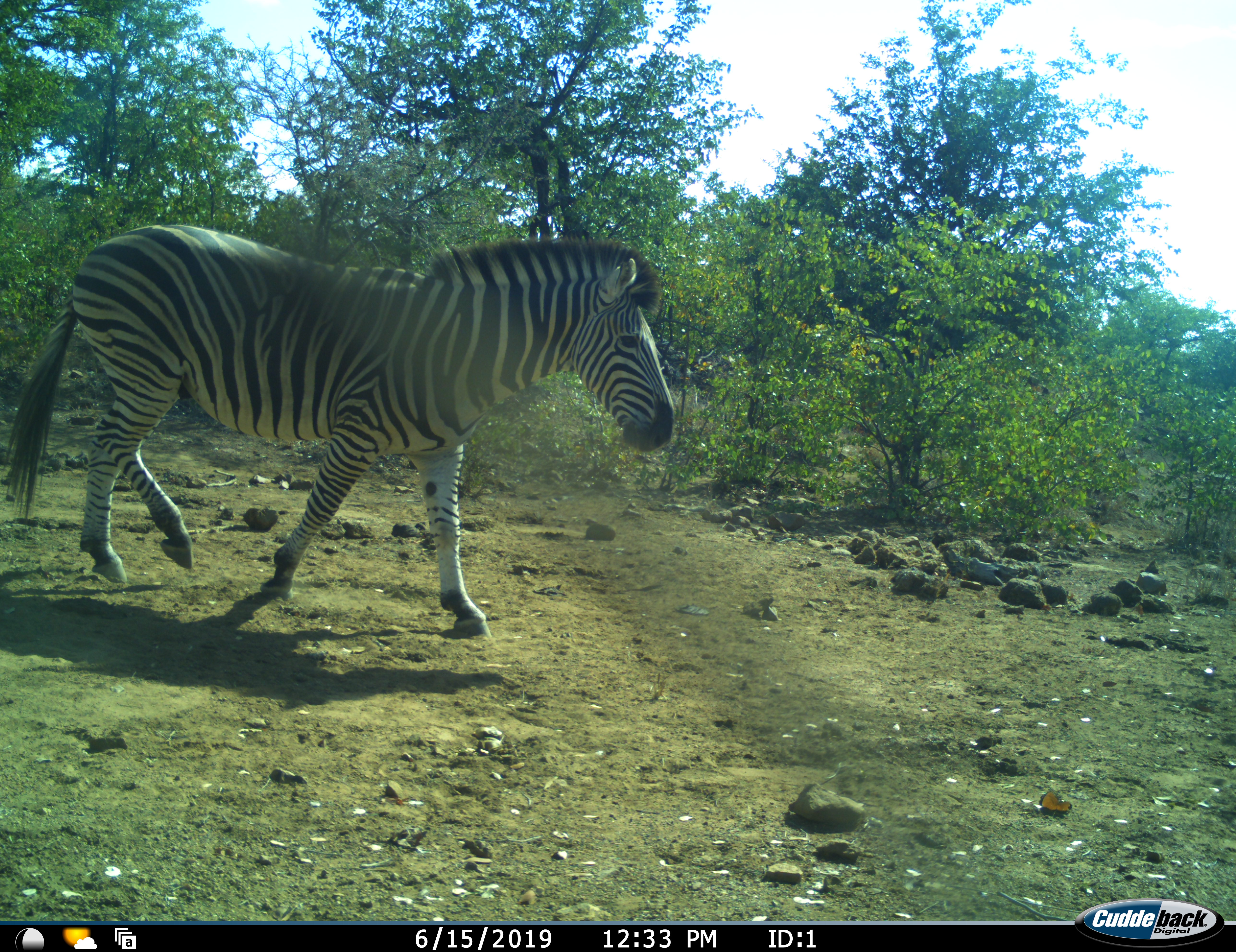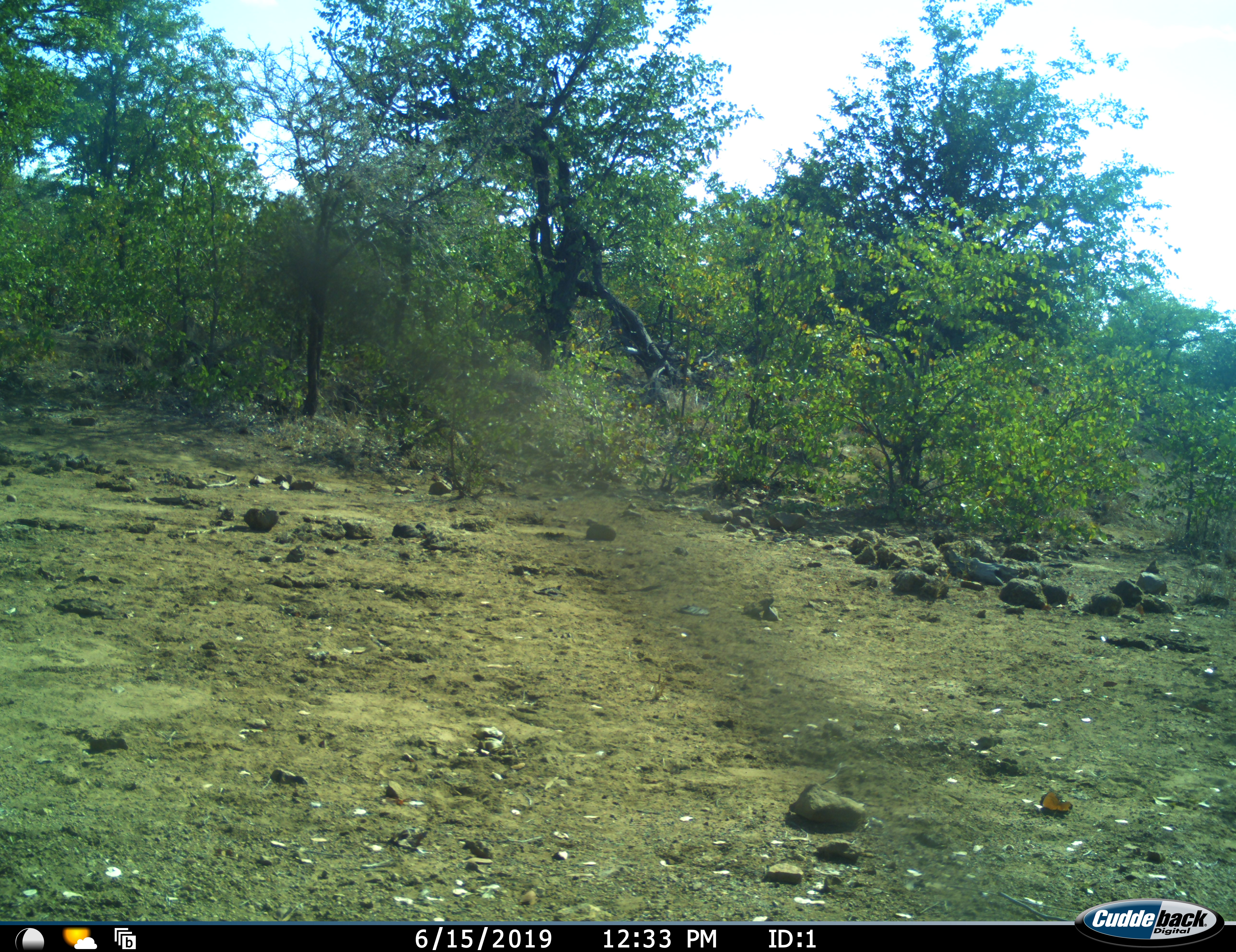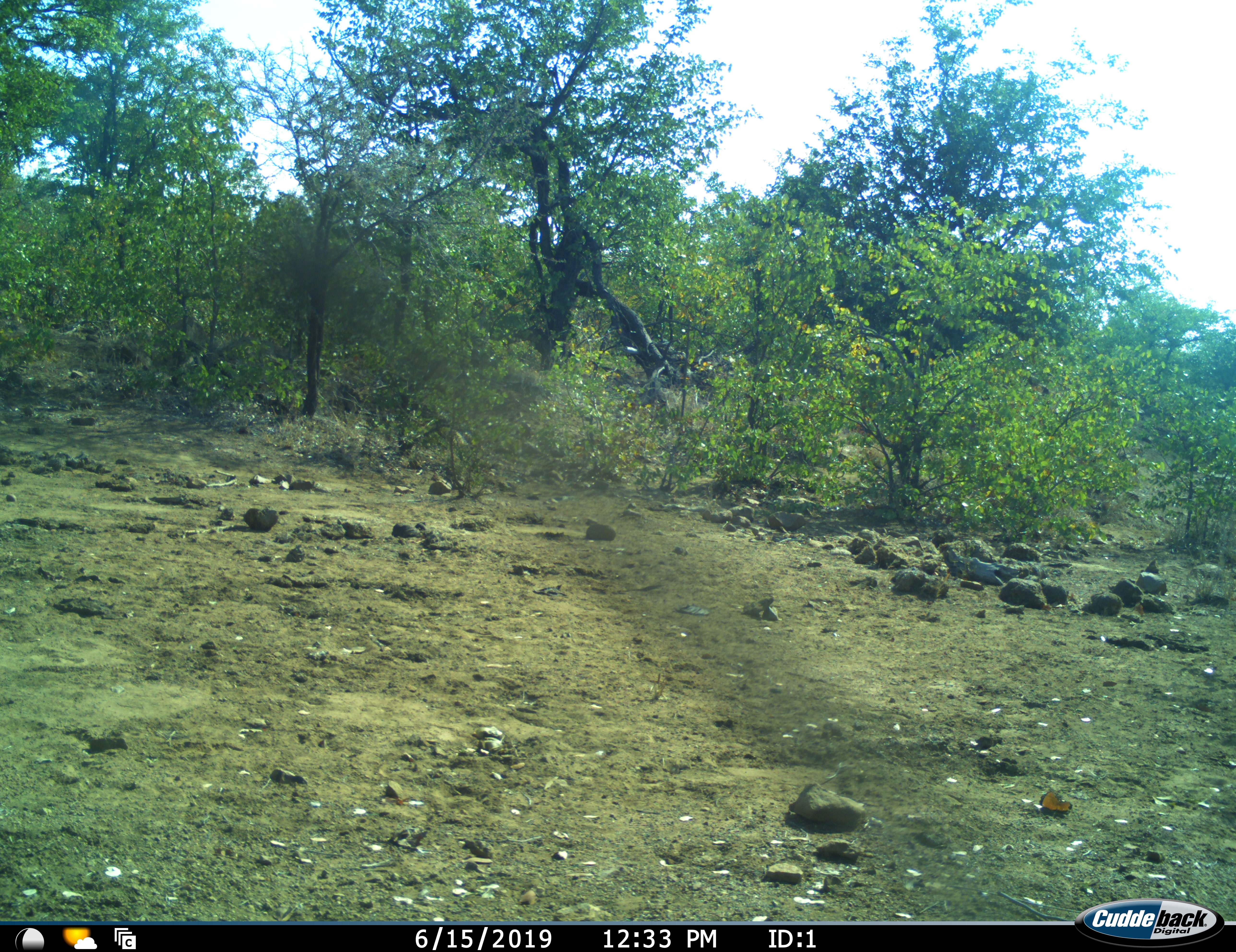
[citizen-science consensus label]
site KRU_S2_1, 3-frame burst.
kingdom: Animalia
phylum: Chordata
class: Mammalia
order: Perissodactyla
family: Equidae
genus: Equus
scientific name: Equus quagga burchellii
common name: burchell's zebra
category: zebraburchells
Zebraburchells (burchell's zebra) (Equus quagga burchellii), count 1. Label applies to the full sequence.